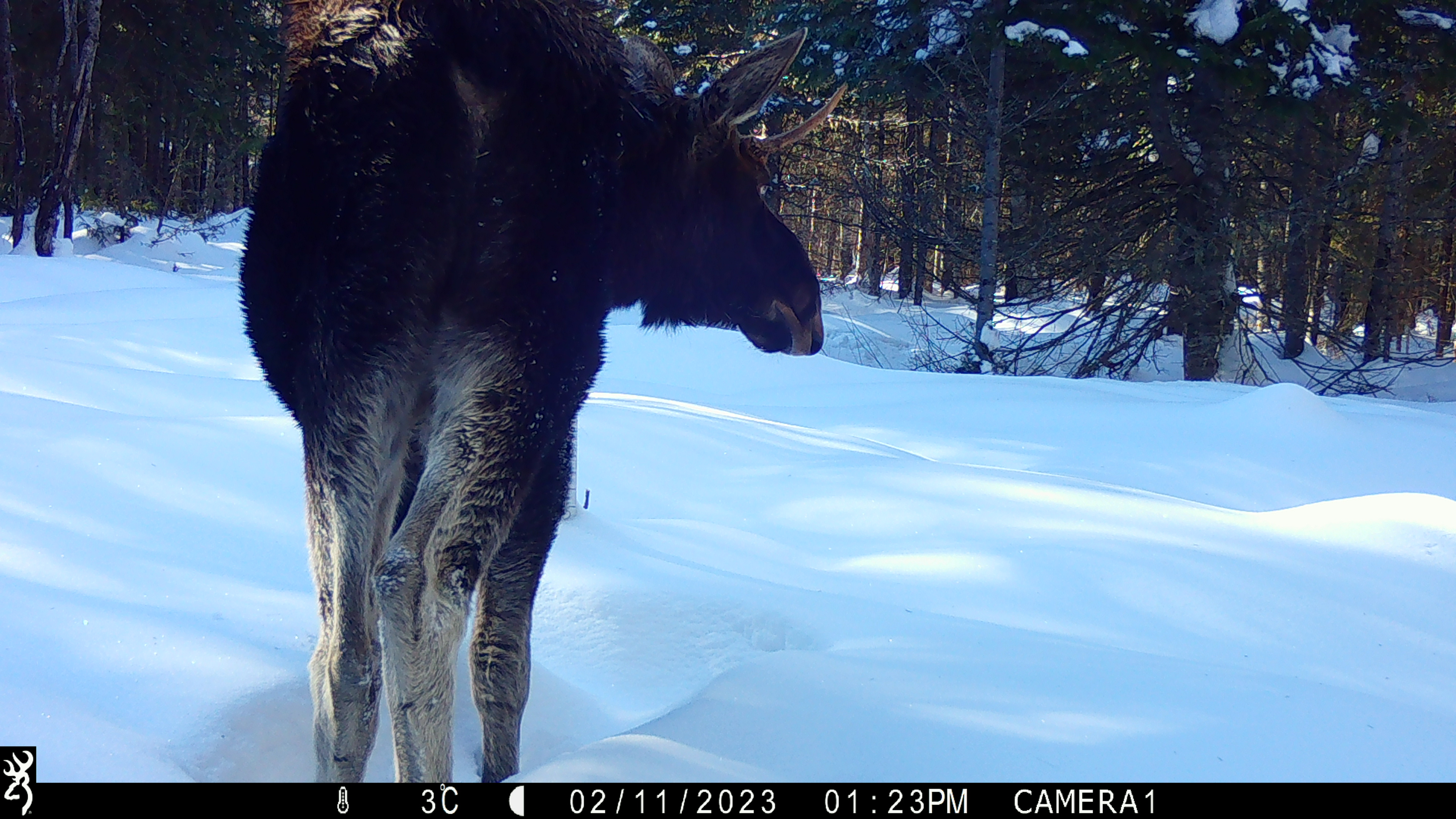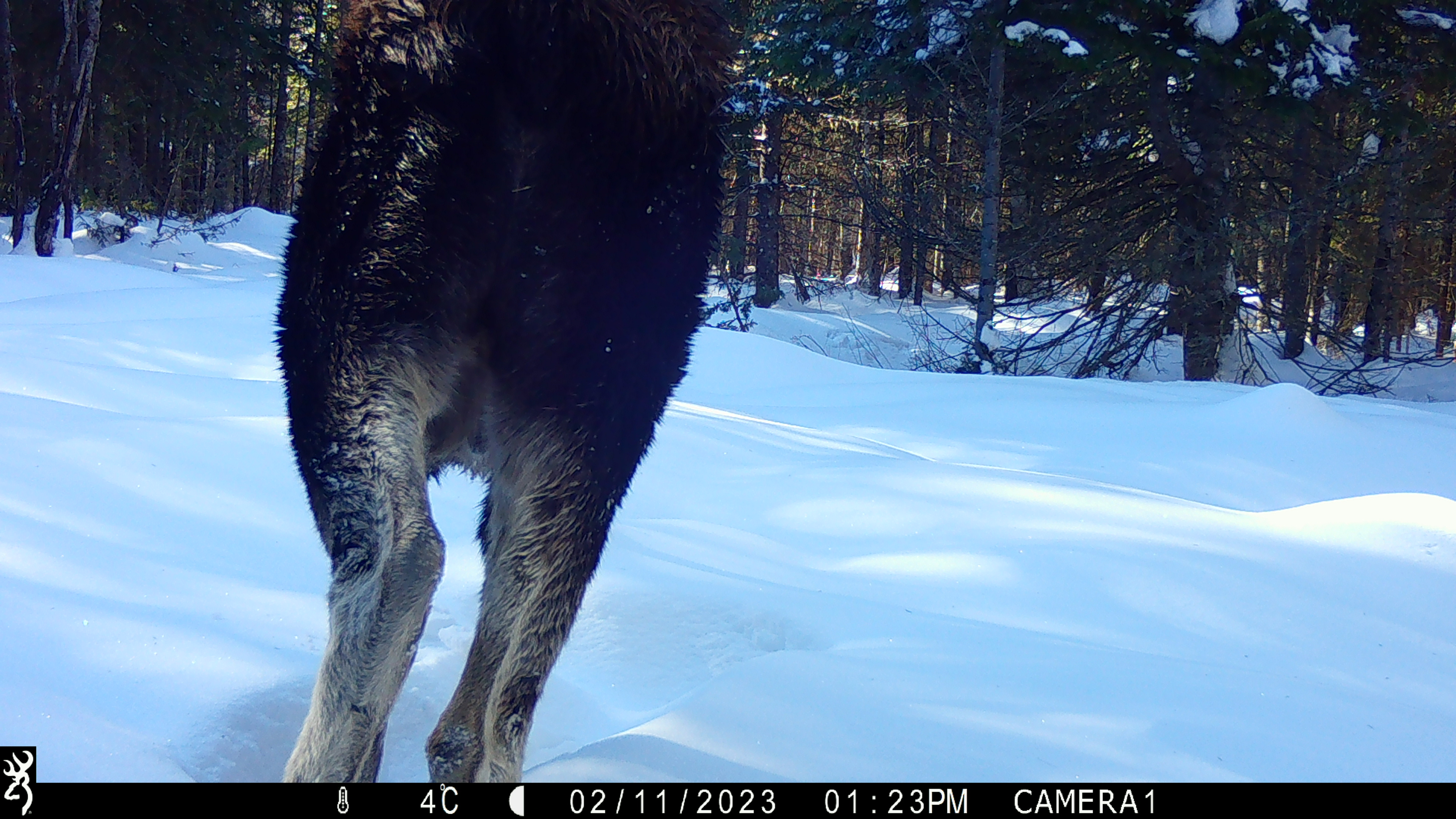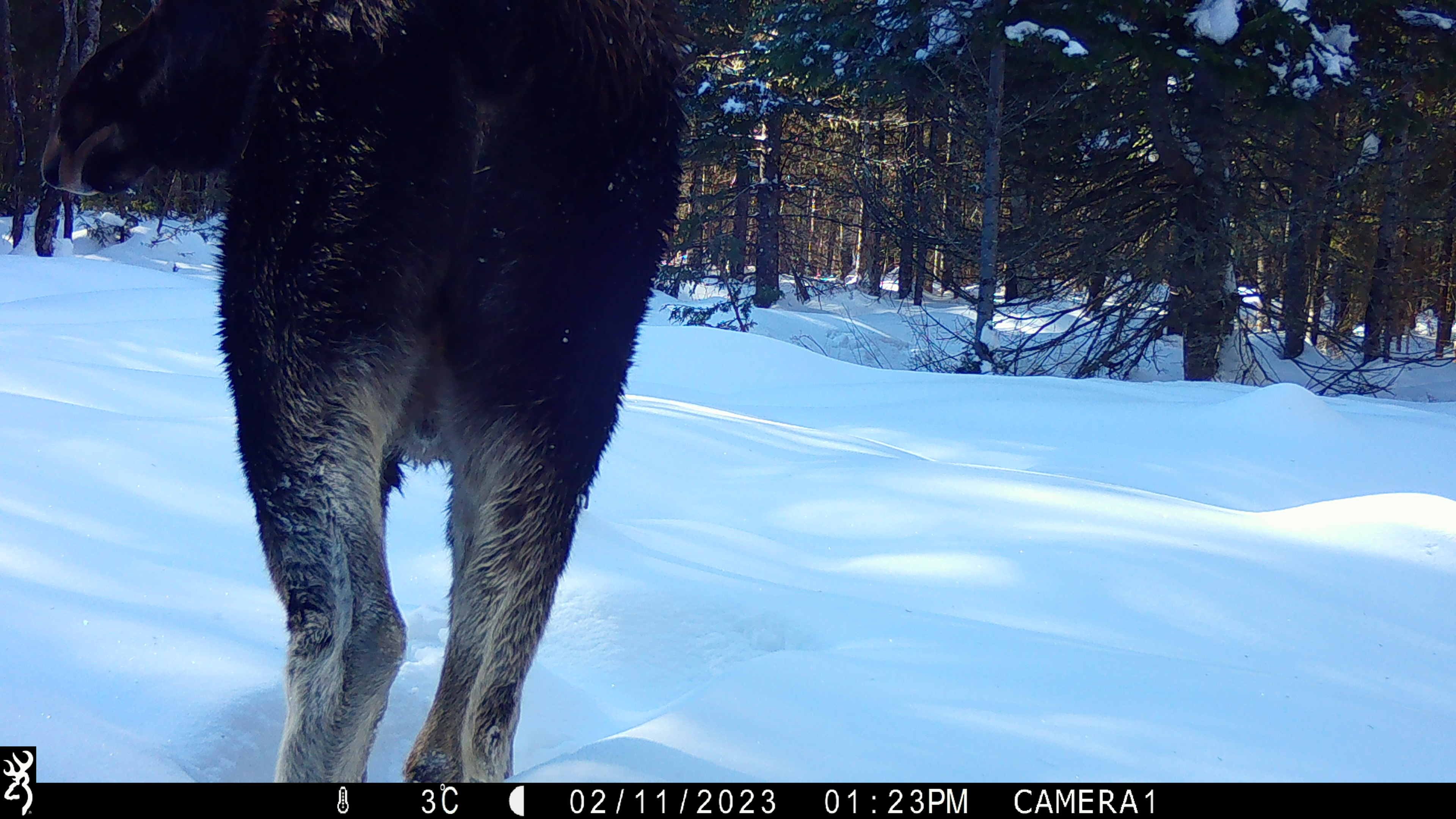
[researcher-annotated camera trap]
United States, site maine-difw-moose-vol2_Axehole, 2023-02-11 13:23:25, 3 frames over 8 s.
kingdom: Animalia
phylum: Chordata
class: Mammalia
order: Artiodactyla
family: Cervidae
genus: Alces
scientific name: Alces alces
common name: moose